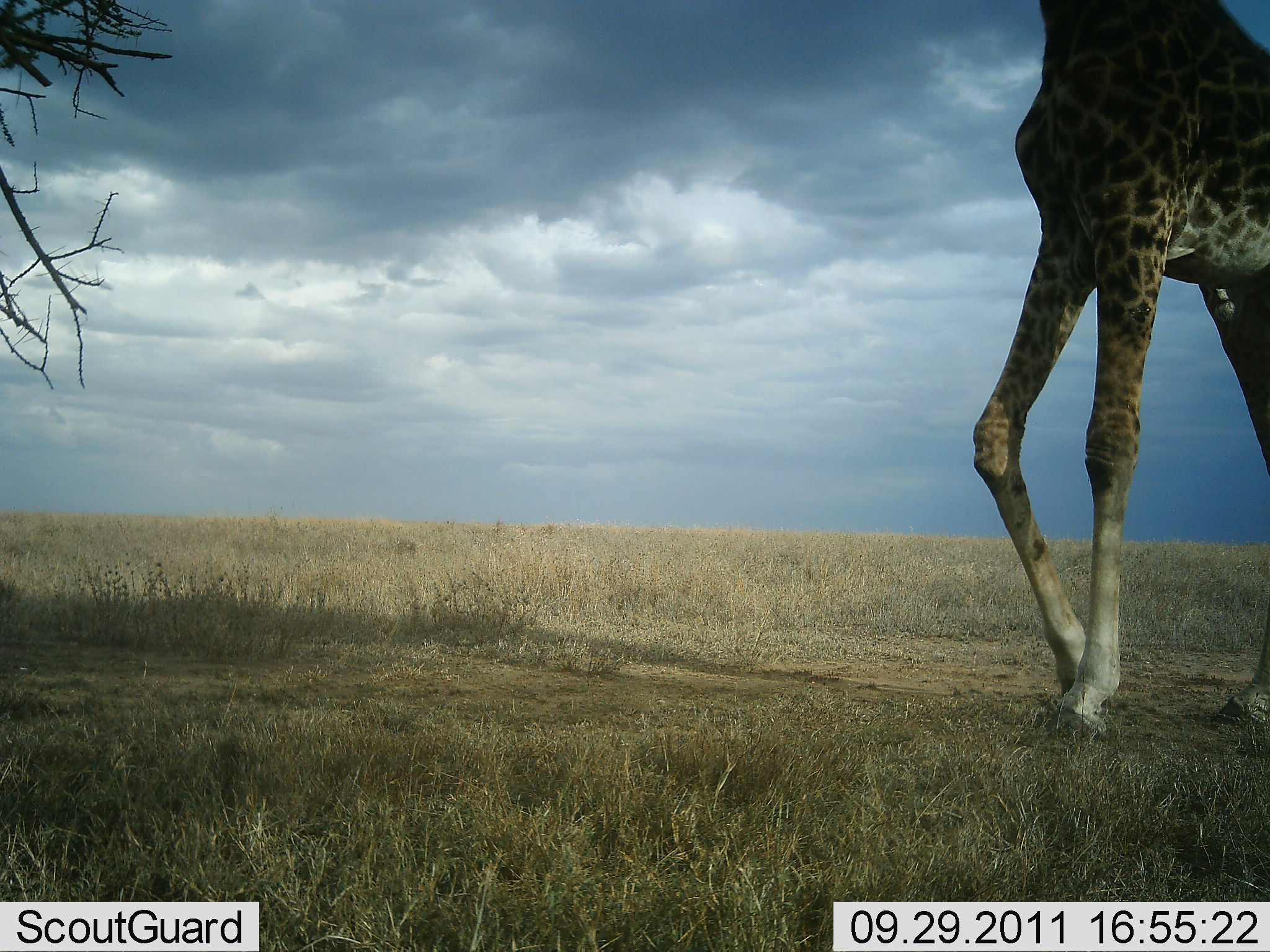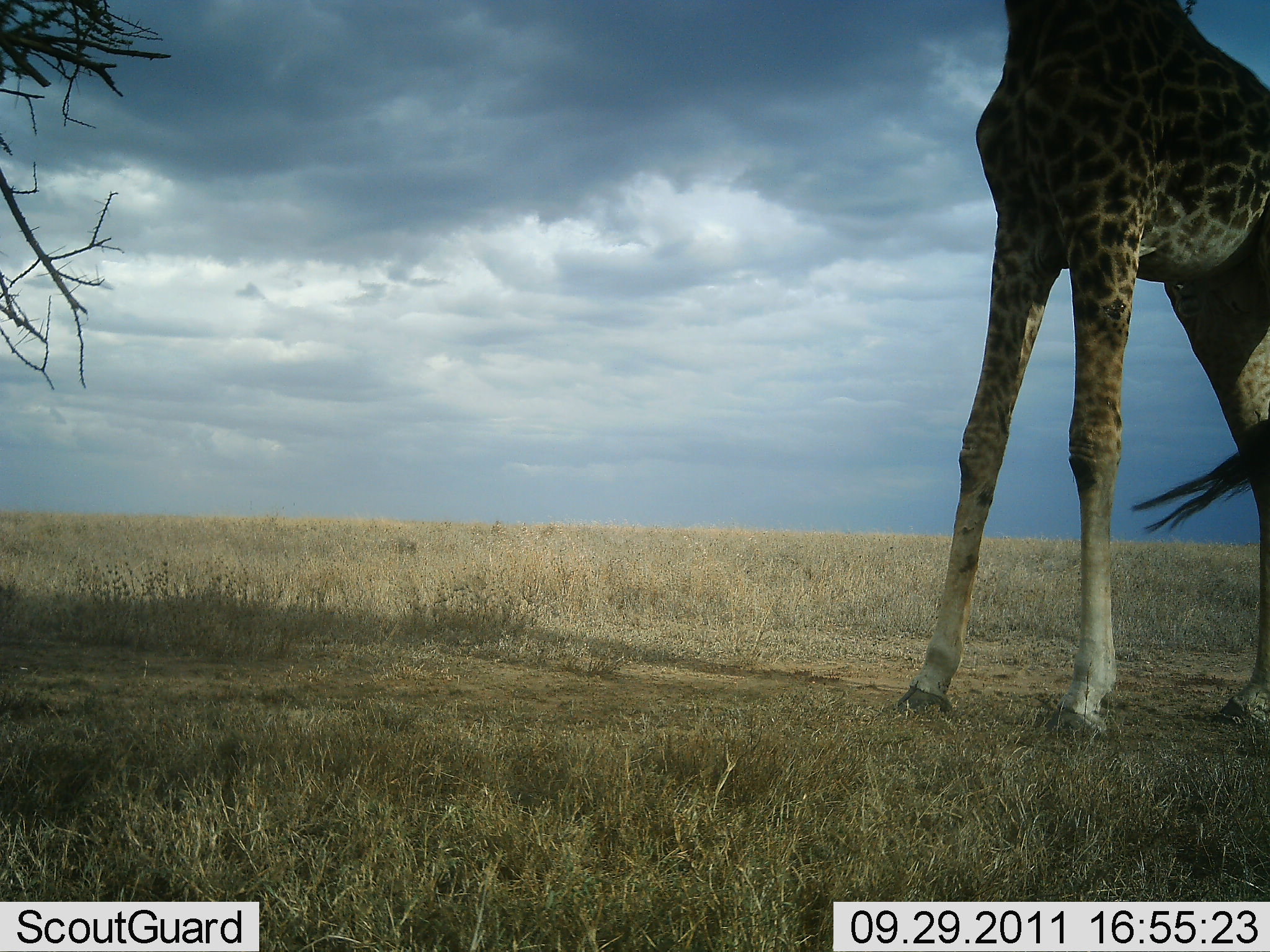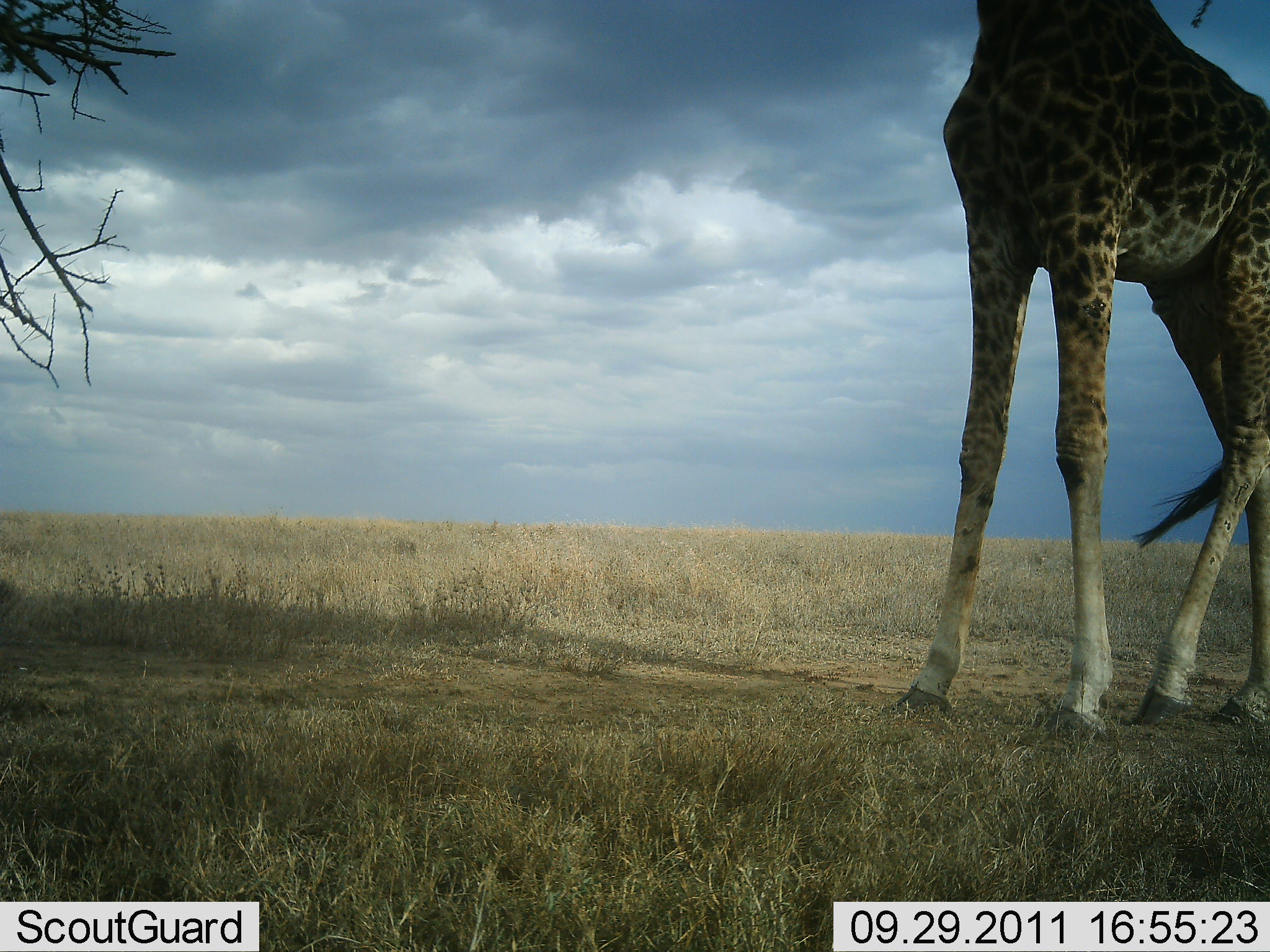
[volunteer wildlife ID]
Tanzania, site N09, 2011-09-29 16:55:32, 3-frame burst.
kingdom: Animalia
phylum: Chordata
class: Mammalia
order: Artiodactyla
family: Giraffidae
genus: Giraffa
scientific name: Giraffa camelopardalis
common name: giraffe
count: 1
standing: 23%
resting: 0%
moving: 85%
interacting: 0%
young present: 0%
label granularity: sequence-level